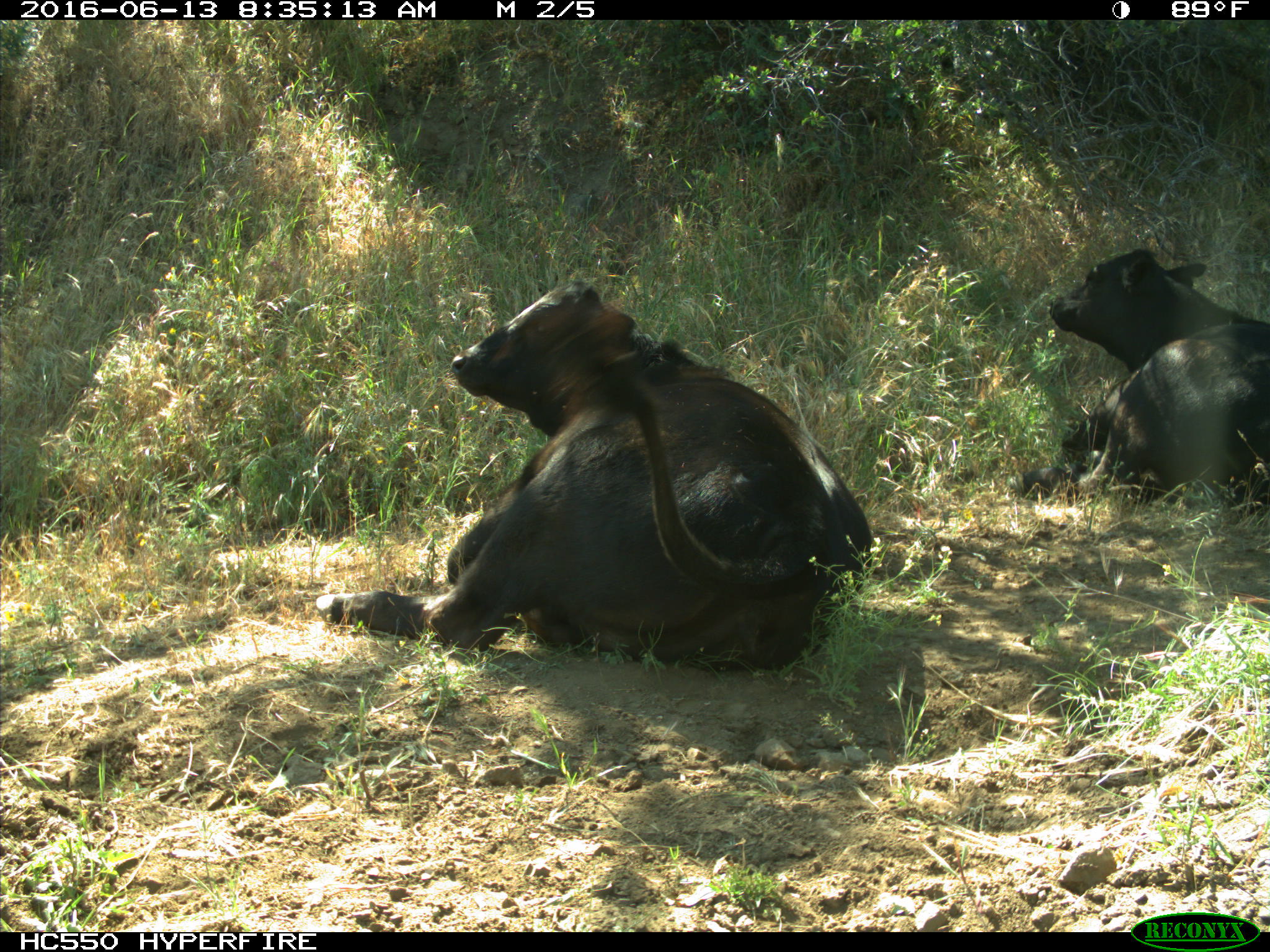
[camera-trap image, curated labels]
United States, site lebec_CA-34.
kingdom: Animalia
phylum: Chordata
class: Mammalia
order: Artiodactyla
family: Bovidae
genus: Bos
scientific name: Bos taurus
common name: domestic cow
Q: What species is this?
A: Bos taurus (domestic cow).